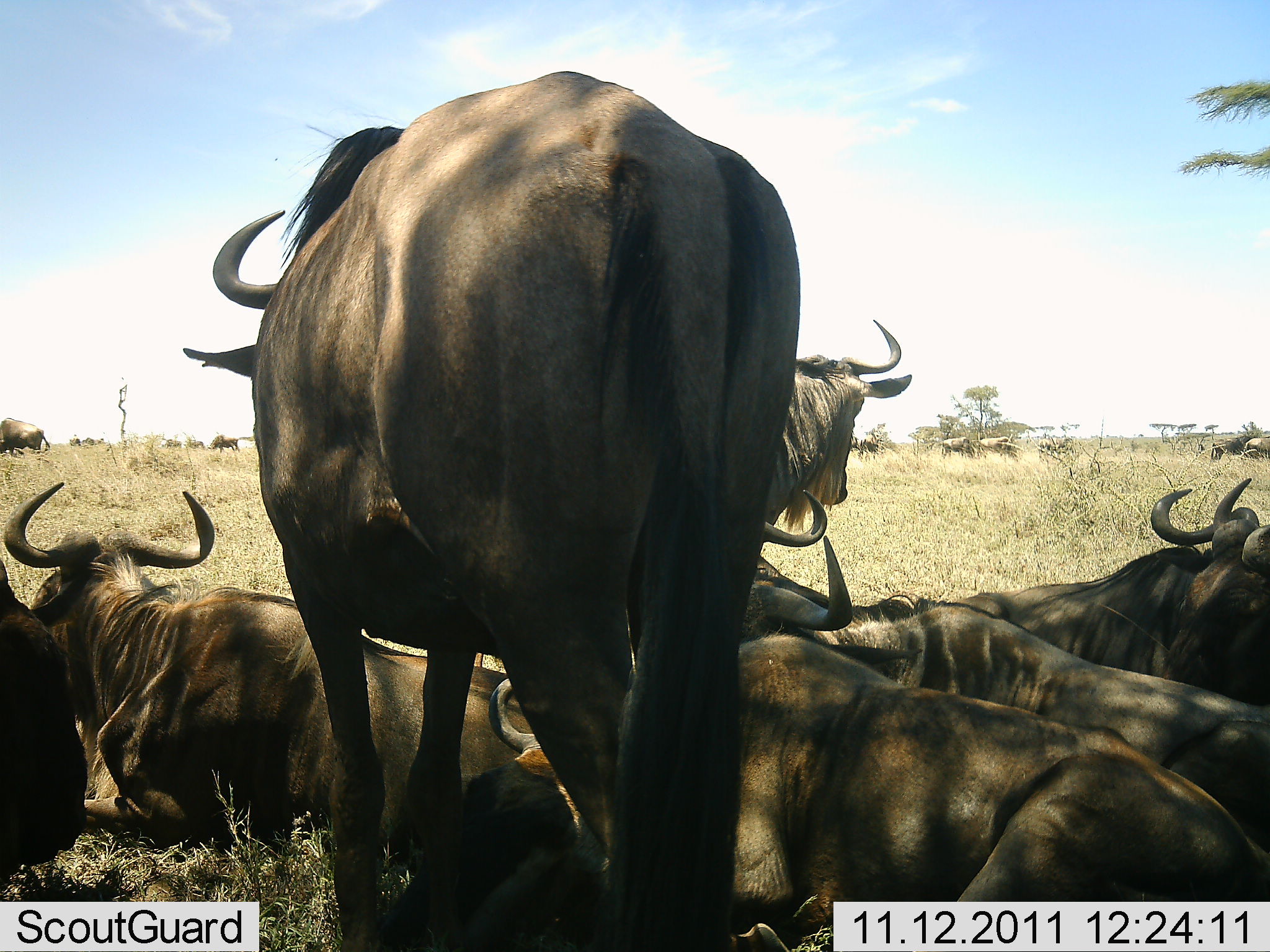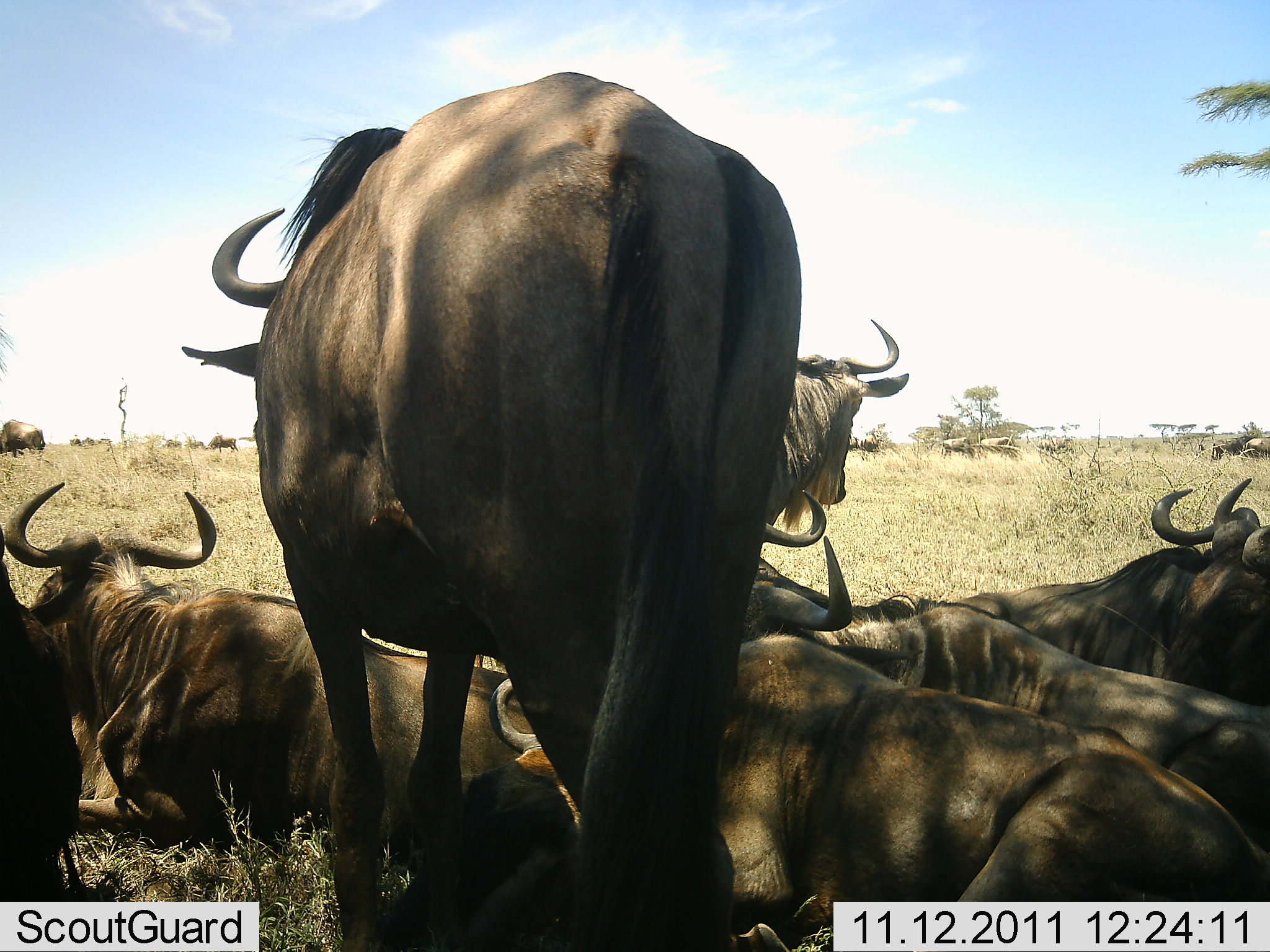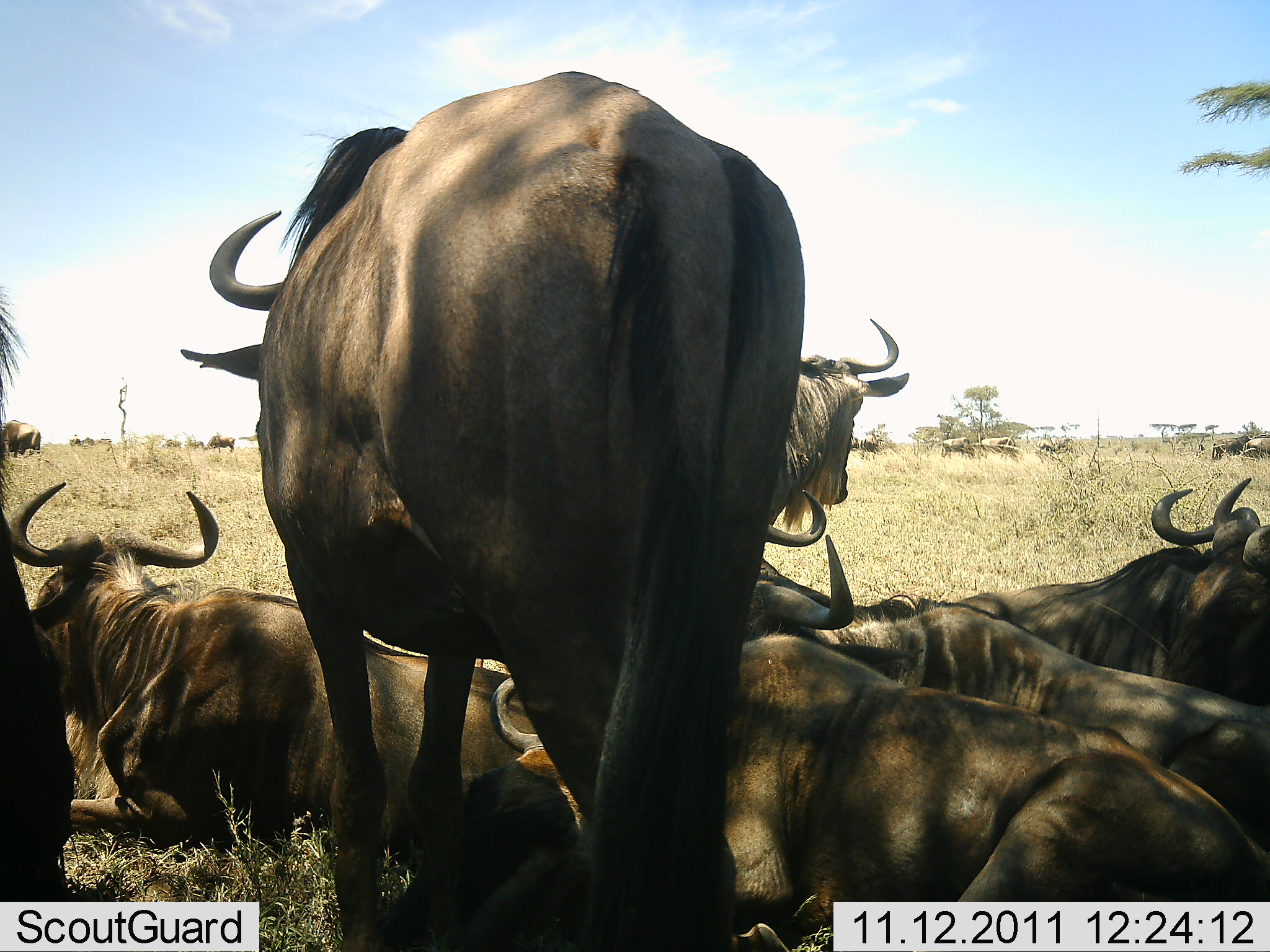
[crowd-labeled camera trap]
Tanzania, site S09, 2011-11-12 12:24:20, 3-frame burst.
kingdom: Animalia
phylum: Chordata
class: Mammalia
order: Artiodactyla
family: Bovidae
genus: Connochaetes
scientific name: Connochaetes taurinus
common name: blue wildebeest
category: wildebeest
Wildebeest (blue wildebeest) (Connochaetes taurinus), count 11-50. Behavior (volunteer vote fractions): standing 82%, resting 100%, moving 9%, interacting 18%. Young present (vote fraction): 0%. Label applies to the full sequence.